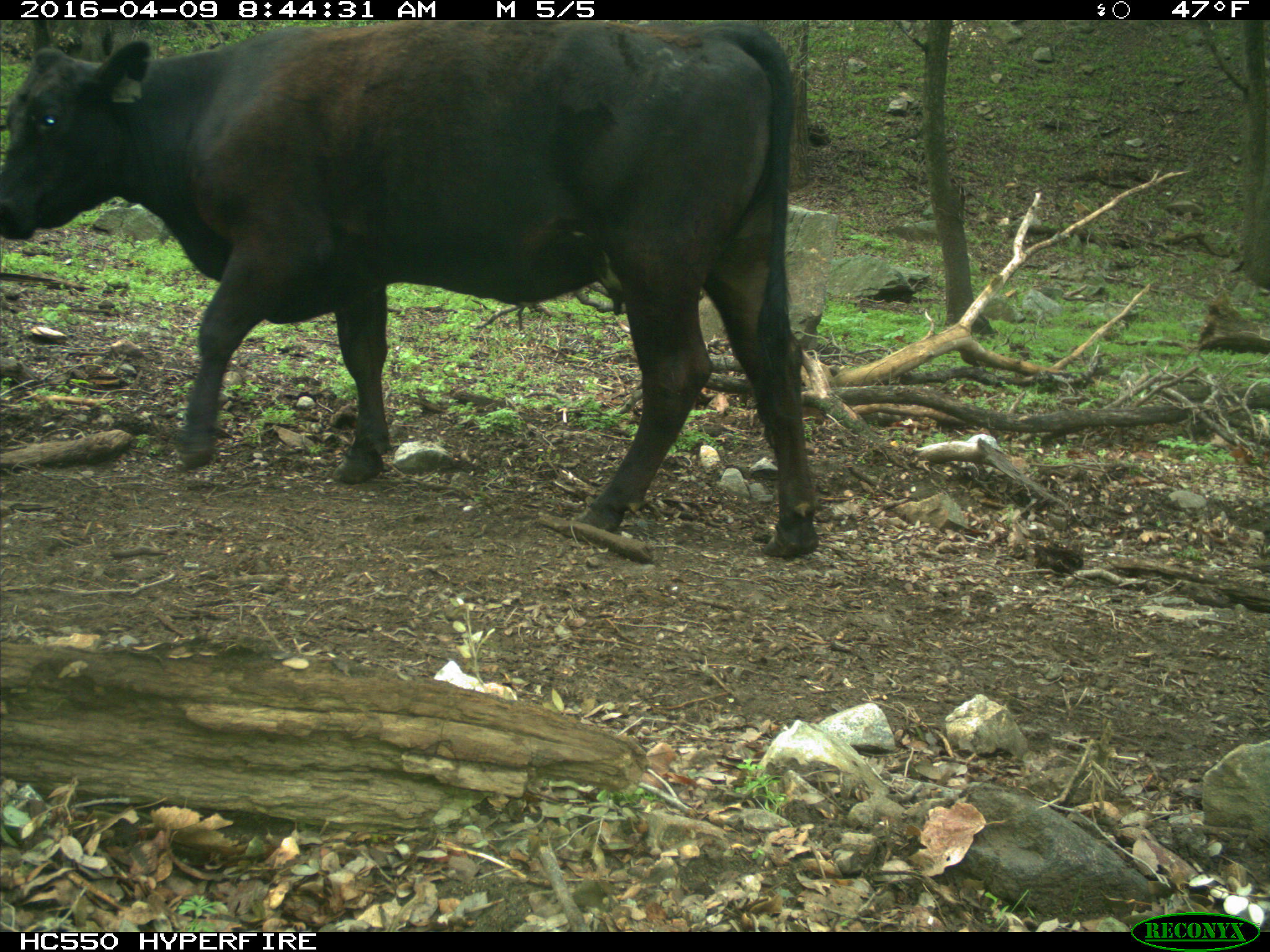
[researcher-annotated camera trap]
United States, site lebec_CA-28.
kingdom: Animalia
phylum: Chordata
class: Mammalia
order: Artiodactyla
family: Bovidae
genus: Bos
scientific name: Bos taurus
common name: domestic cow